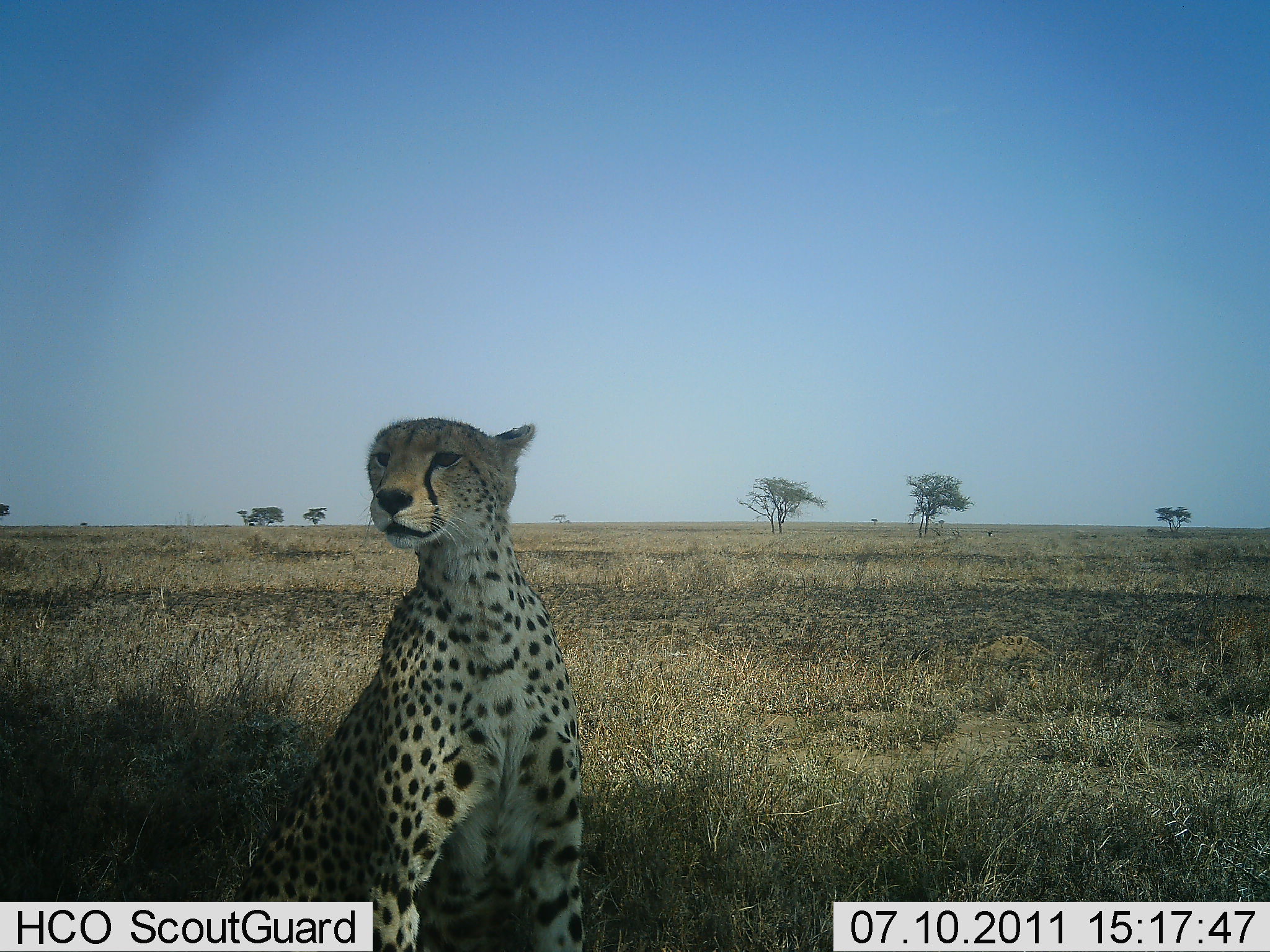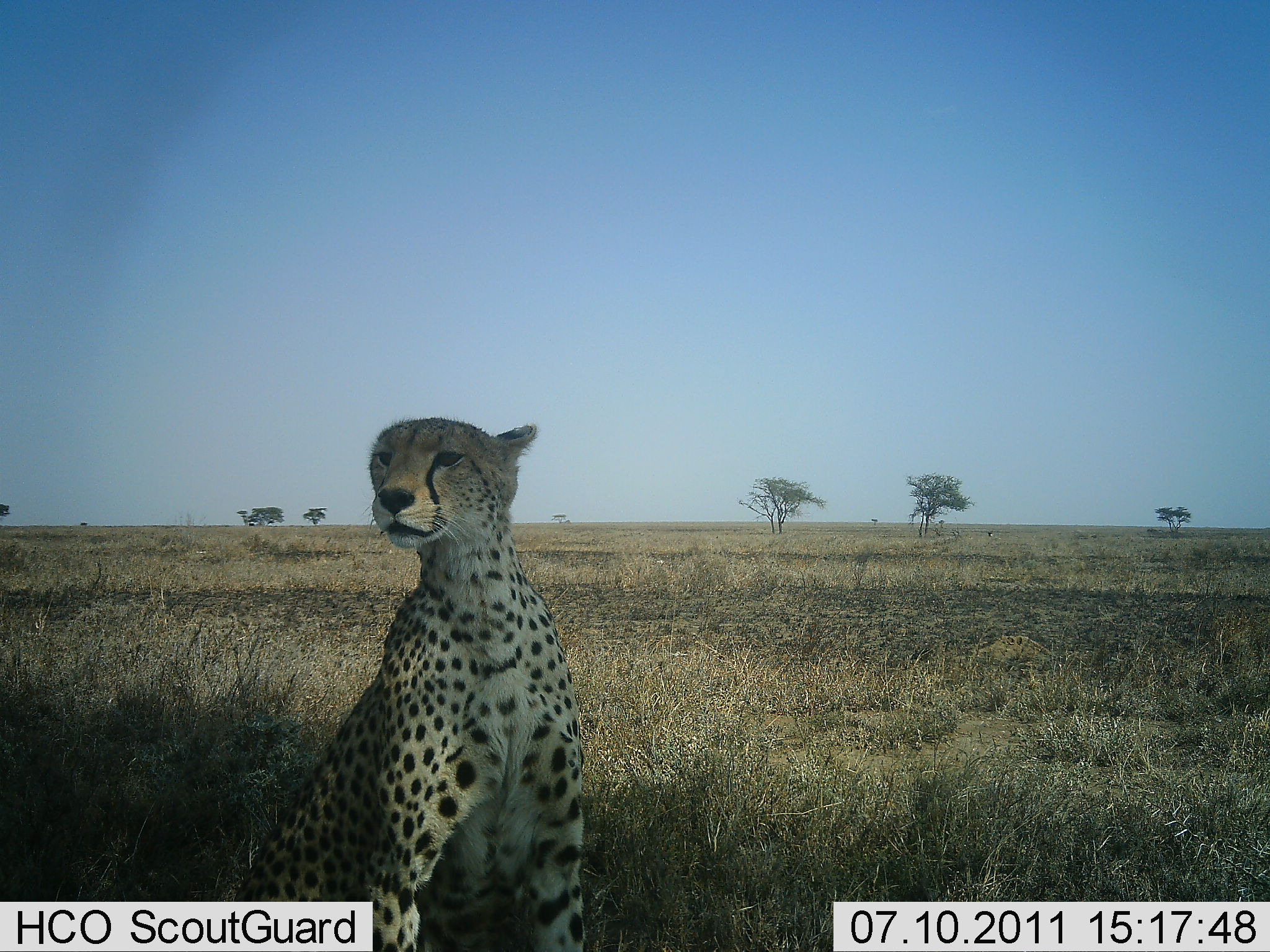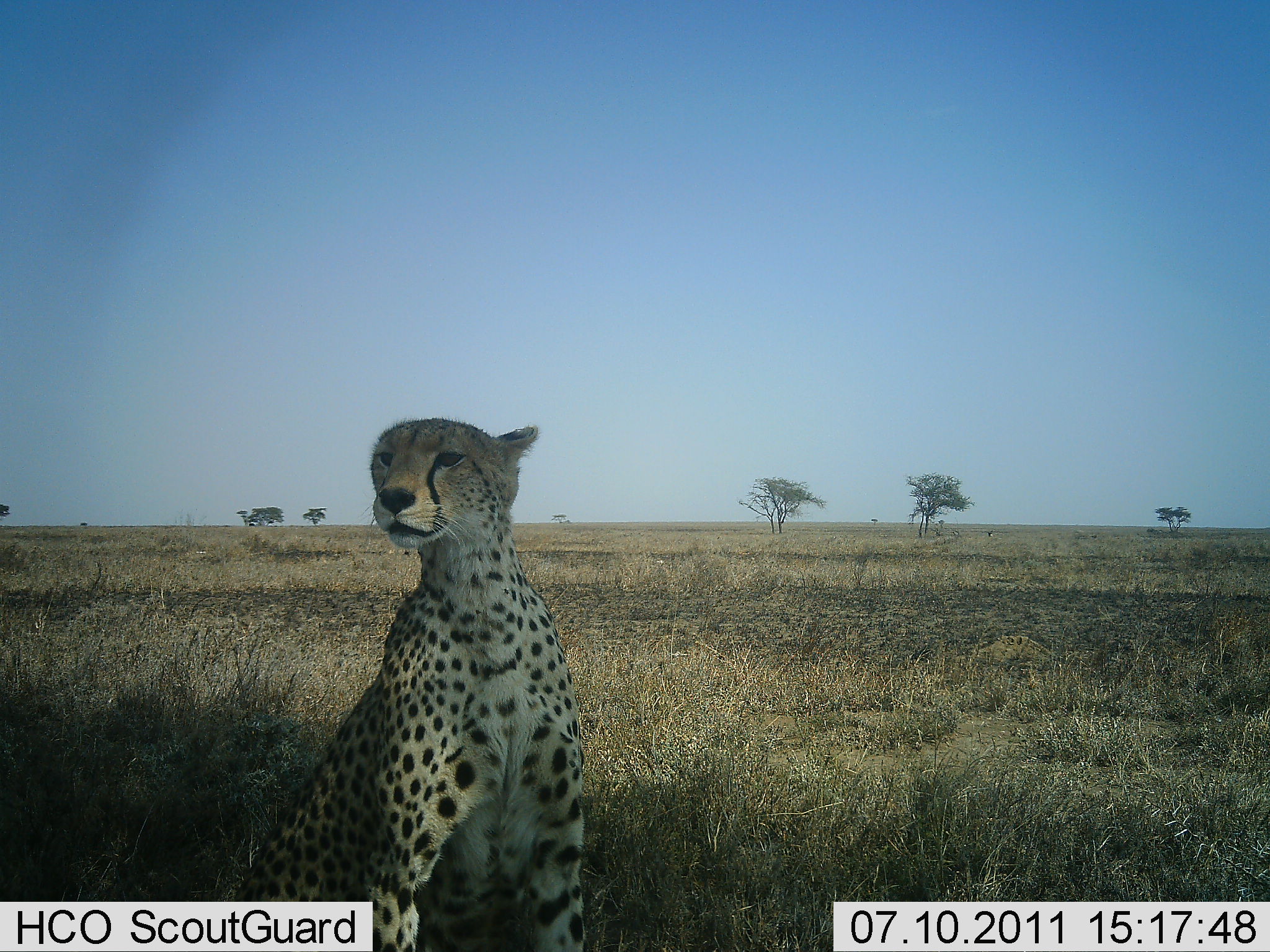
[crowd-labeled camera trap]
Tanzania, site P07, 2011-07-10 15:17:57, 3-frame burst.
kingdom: Animalia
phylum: Chordata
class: Mammalia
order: Carnivora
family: Felidae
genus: Acinonyx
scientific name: Acinonyx jubatus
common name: cheetah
Cheetah (Acinonyx jubatus), count 1. Behavior (volunteer vote fractions): standing 20%, resting 87%, moving 0%, interacting 0%. Young present (vote fraction): 0%. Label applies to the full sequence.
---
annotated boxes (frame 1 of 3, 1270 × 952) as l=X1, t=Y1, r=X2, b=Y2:
animal: l=227, t=416, r=587, b=951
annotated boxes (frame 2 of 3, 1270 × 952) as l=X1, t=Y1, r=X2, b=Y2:
animal: l=234, t=414, r=587, b=951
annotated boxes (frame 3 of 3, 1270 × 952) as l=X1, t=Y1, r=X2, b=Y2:
animal: l=232, t=416, r=587, b=951